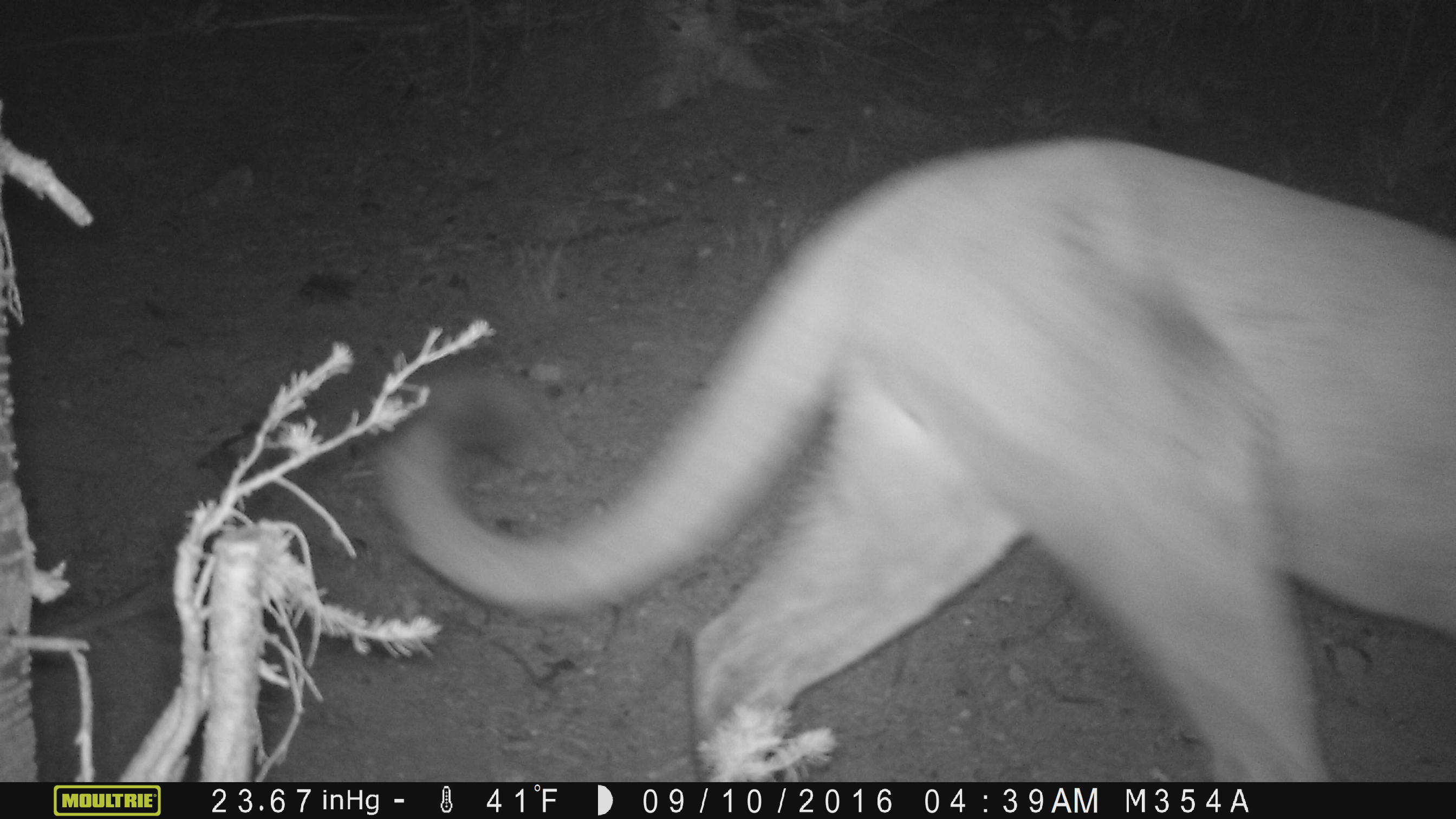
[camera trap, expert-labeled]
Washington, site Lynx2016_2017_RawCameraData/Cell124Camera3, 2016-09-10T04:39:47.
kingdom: Animalia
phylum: Chordata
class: Mammalia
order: Carnivora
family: Felidae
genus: Puma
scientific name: Puma concolor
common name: mountain lion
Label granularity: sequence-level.